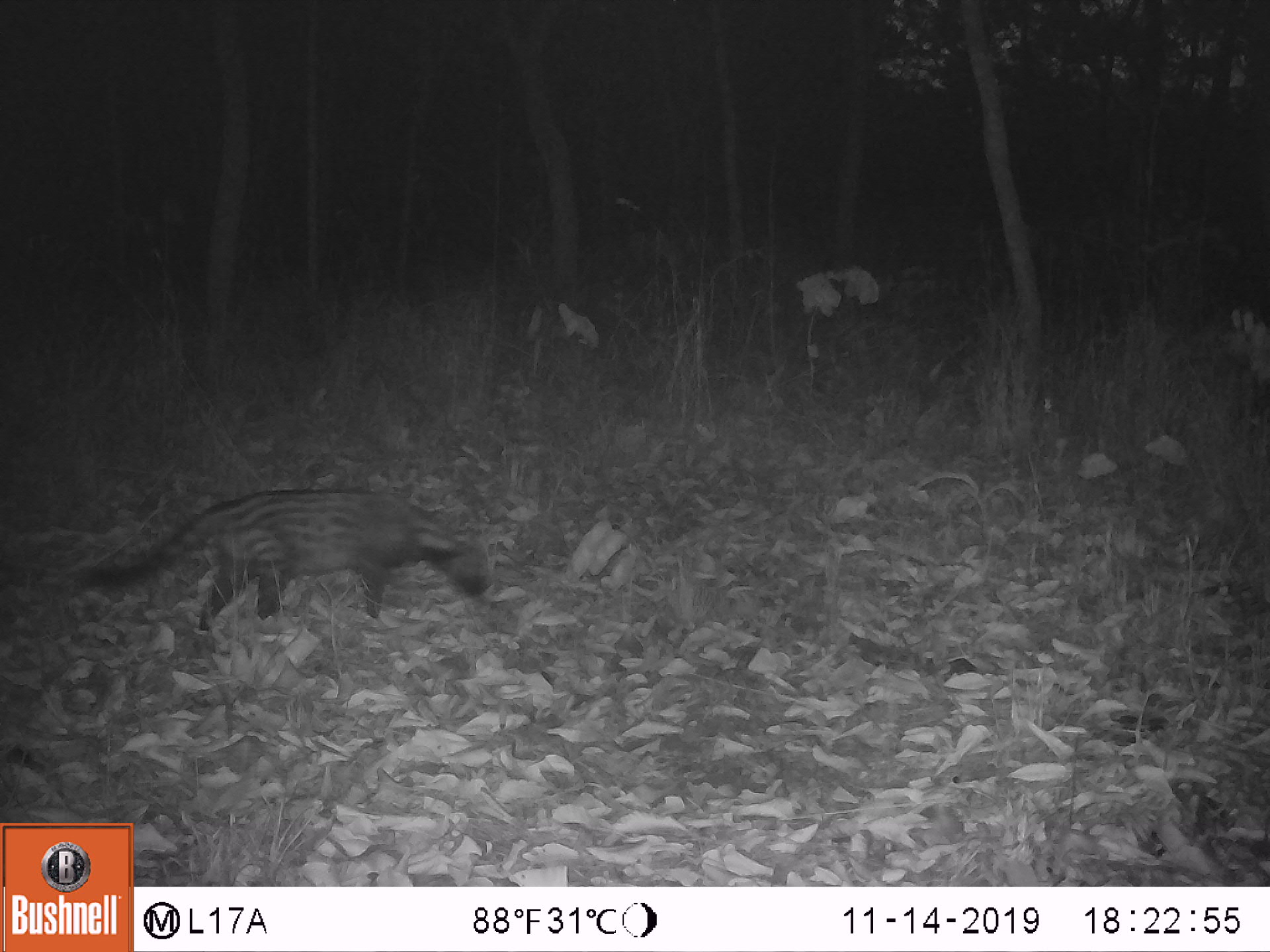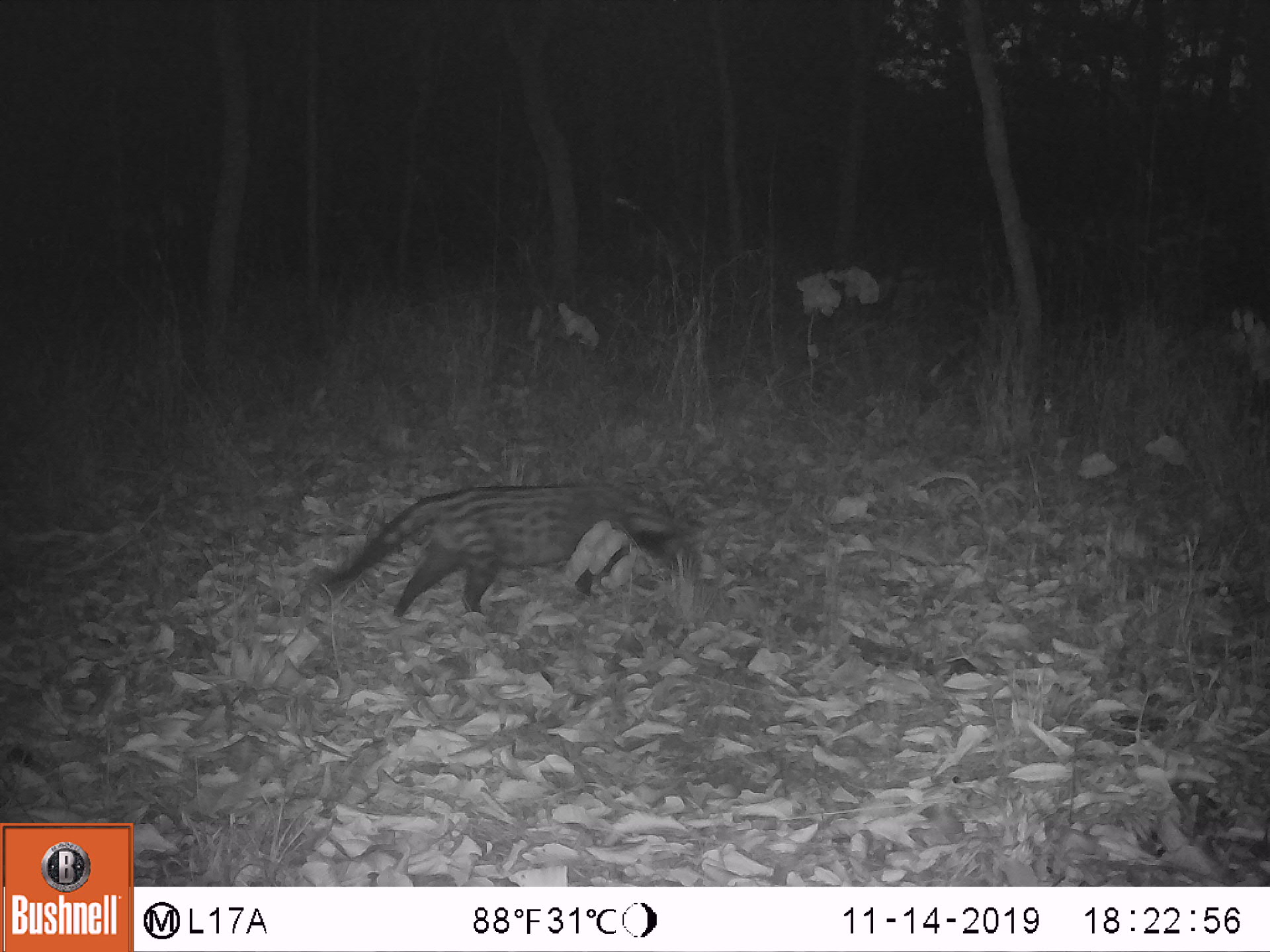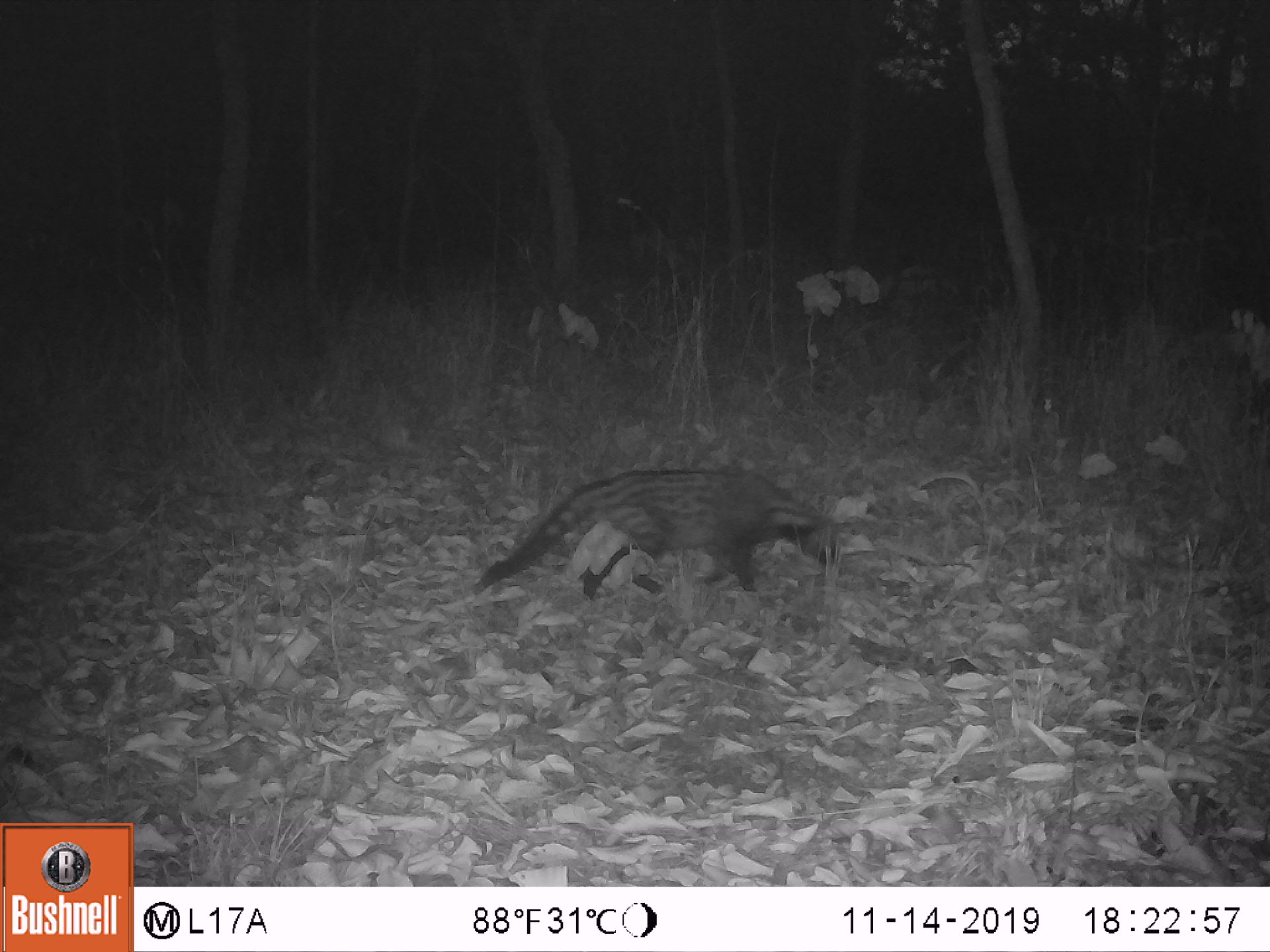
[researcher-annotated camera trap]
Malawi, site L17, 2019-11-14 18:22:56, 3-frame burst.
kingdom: Animalia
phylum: Chordata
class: Mammalia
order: Carnivora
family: Viverridae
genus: Civettictis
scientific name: Civettictis civetta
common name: african civet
African civet (Civettictis civetta), count 1.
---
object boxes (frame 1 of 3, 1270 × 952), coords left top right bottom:
african civet: 83 478 507 611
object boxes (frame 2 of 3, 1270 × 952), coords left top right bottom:
african civet: 302 471 703 624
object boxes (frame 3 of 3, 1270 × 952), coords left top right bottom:
african civet: 469 460 848 596